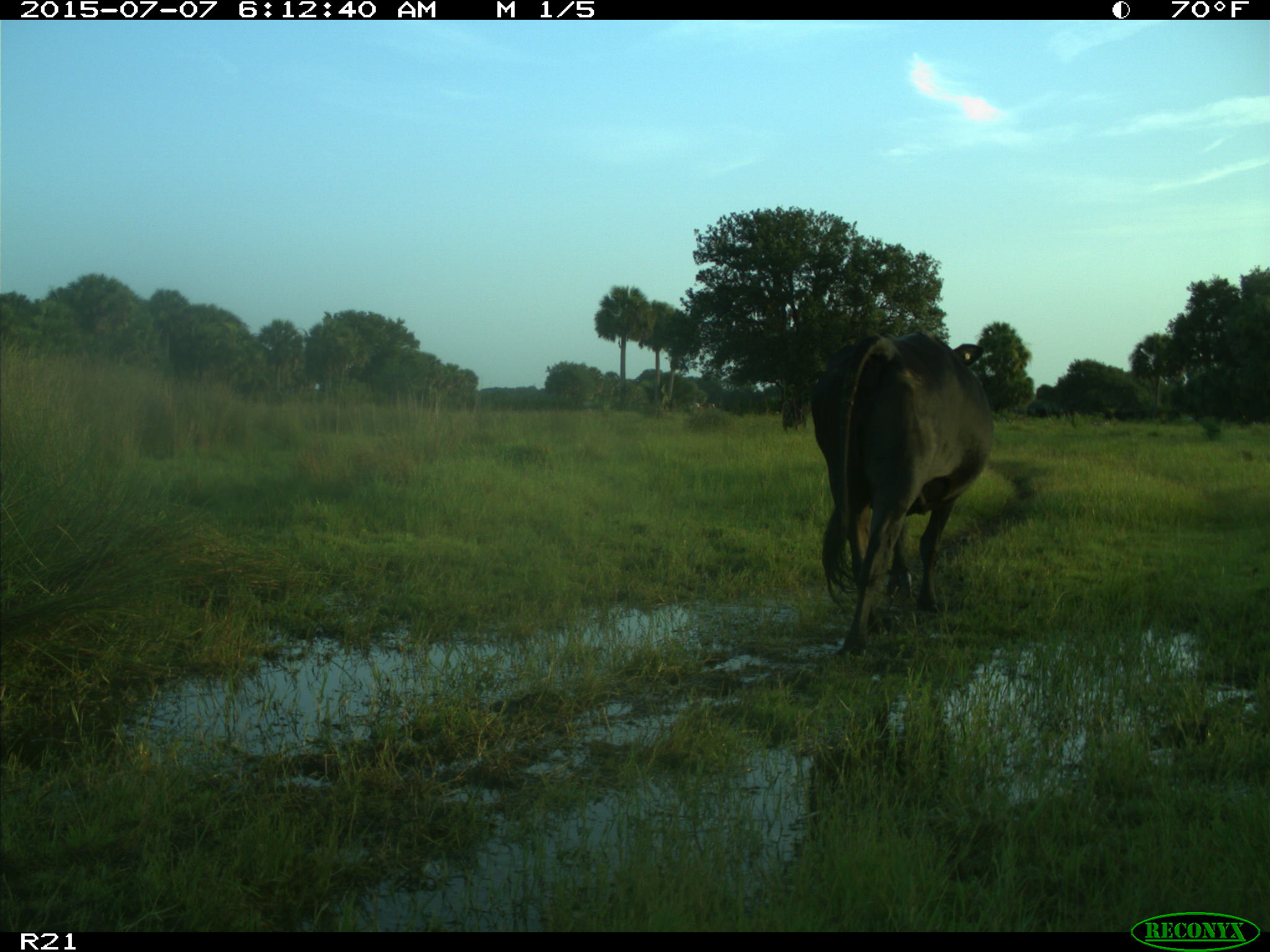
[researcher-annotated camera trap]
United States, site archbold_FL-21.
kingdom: Animalia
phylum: Chordata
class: Mammalia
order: Artiodactyla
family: Bovidae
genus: Bos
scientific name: Bos taurus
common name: domestic cow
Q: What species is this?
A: Bos taurus (domestic cow).